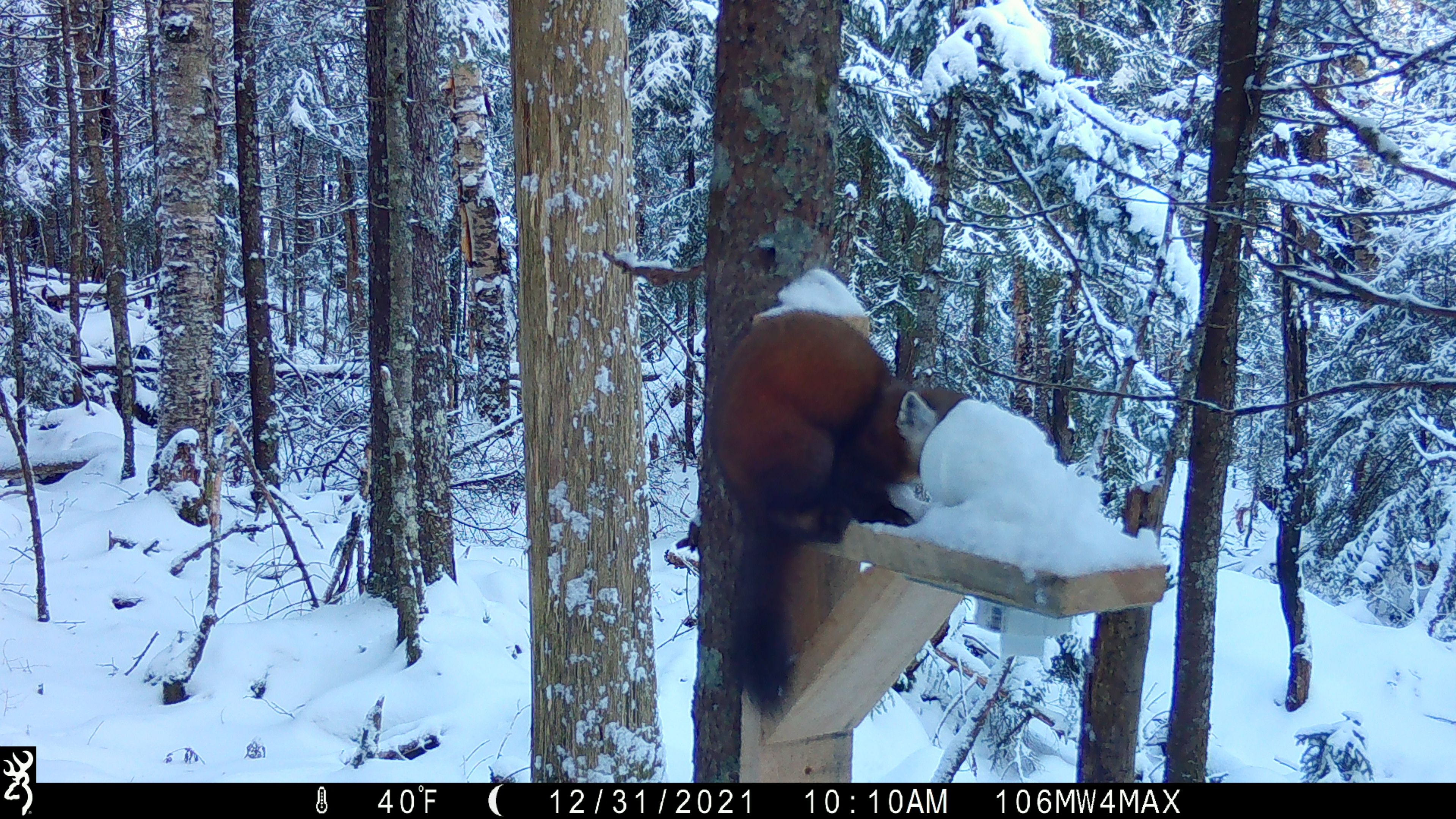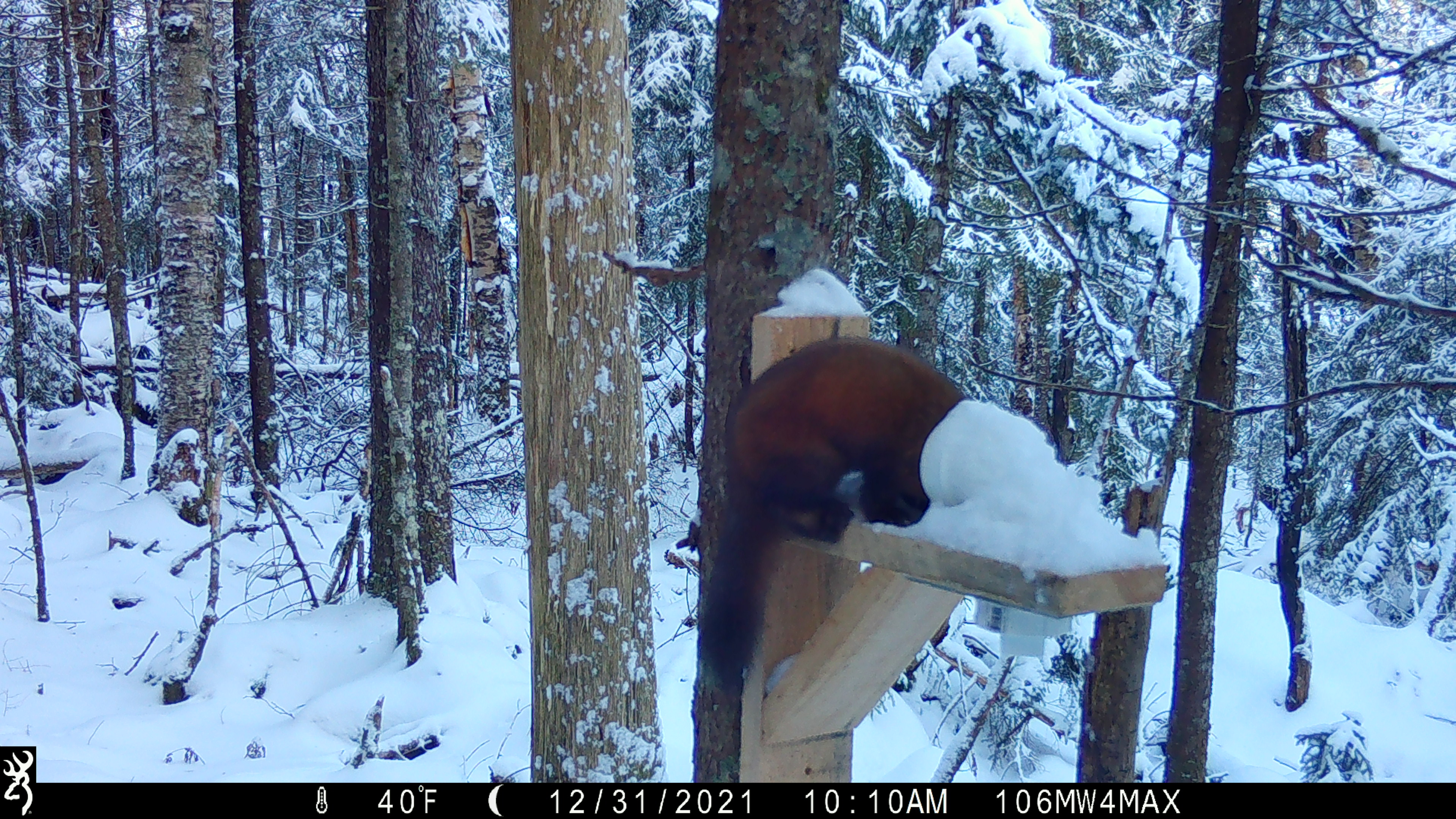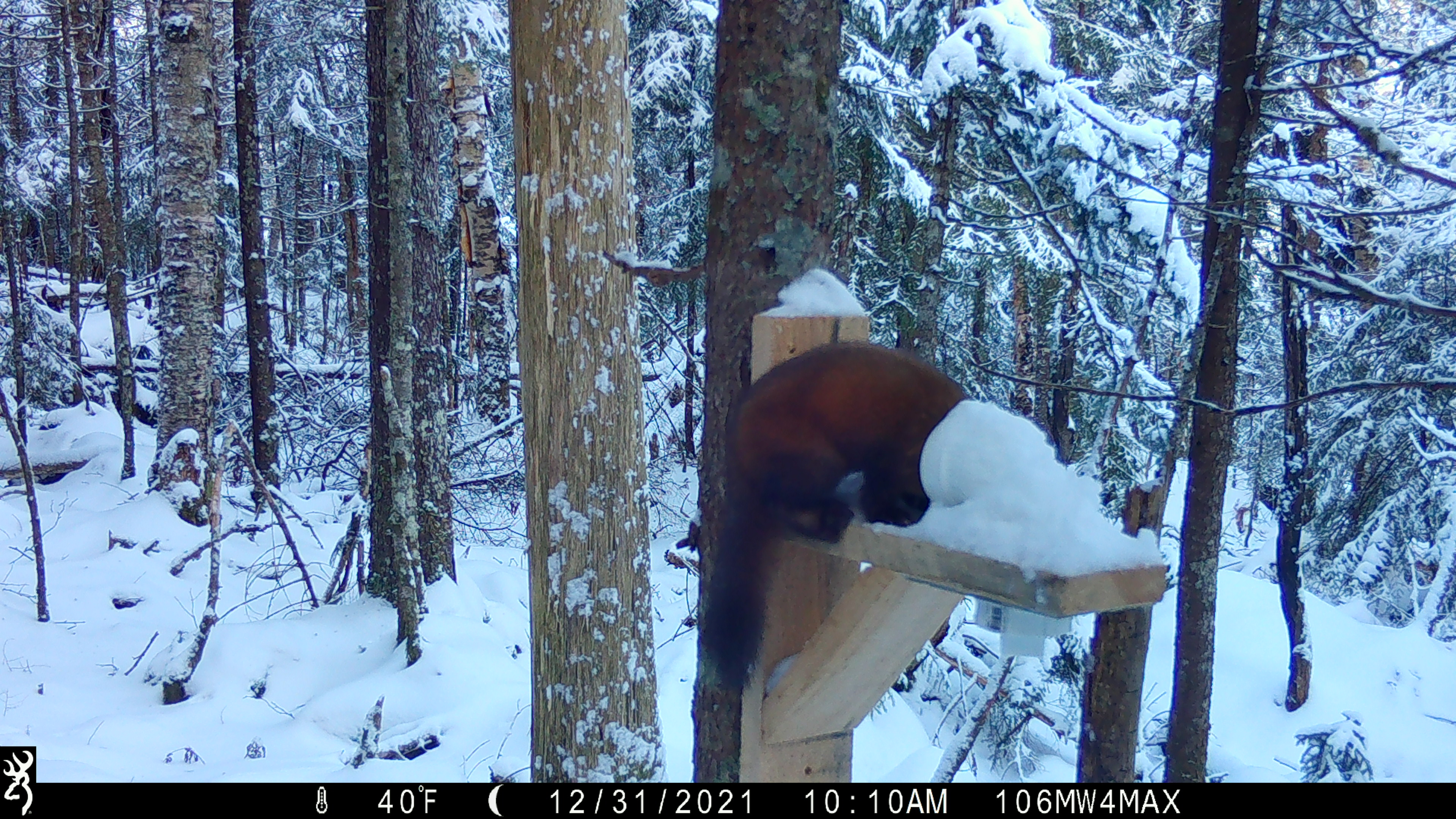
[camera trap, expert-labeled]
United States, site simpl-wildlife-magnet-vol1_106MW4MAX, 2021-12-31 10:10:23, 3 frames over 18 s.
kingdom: Animalia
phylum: Chordata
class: Mammalia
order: Carnivora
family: Mustelidae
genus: Martes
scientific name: Martes americana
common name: american marten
American marten (Martes americana).